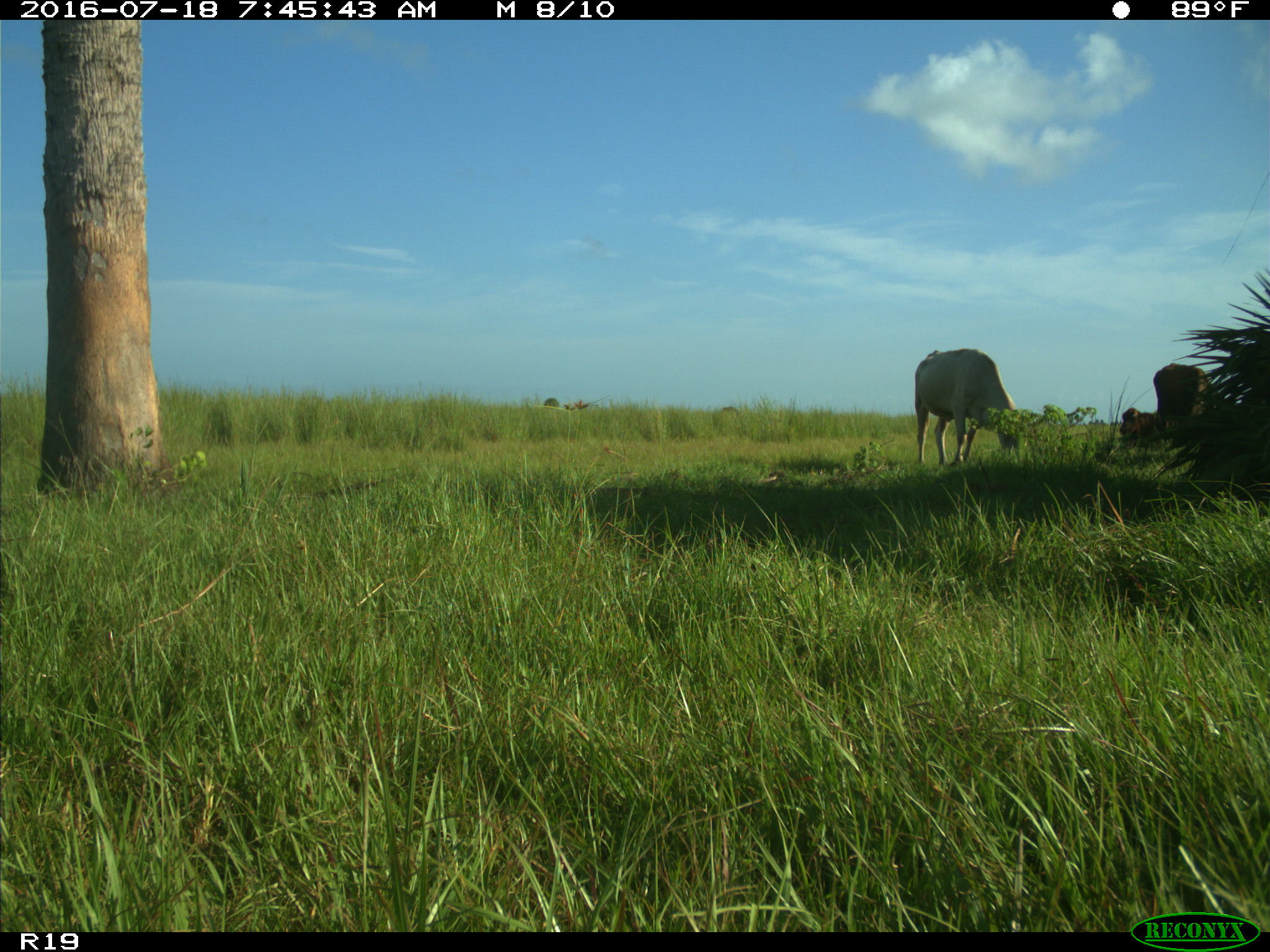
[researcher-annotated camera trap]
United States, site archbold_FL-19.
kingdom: Animalia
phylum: Chordata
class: Mammalia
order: Artiodactyla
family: Bovidae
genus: Bos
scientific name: Bos taurus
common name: domestic cow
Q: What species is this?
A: Bos taurus (domestic cow).